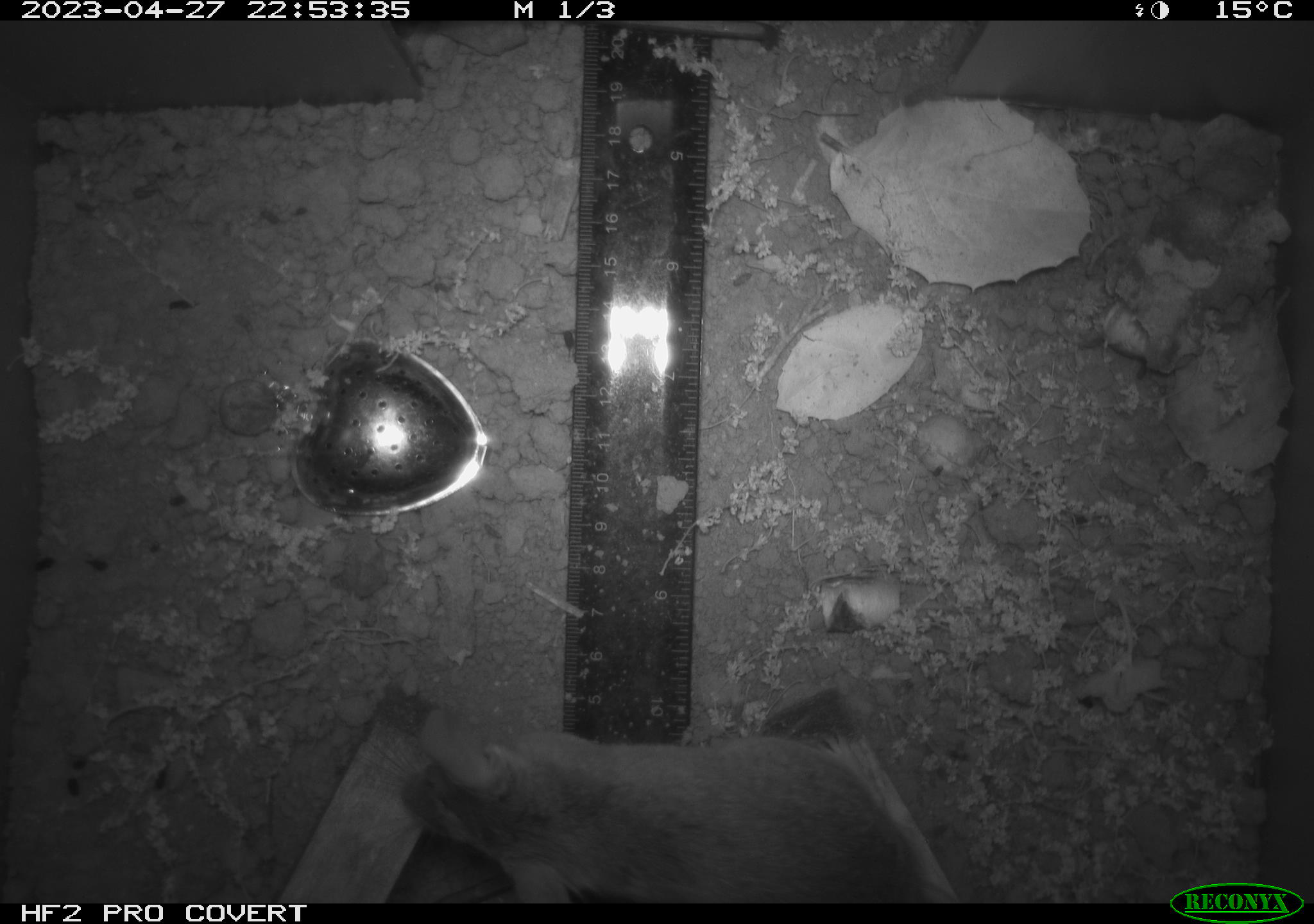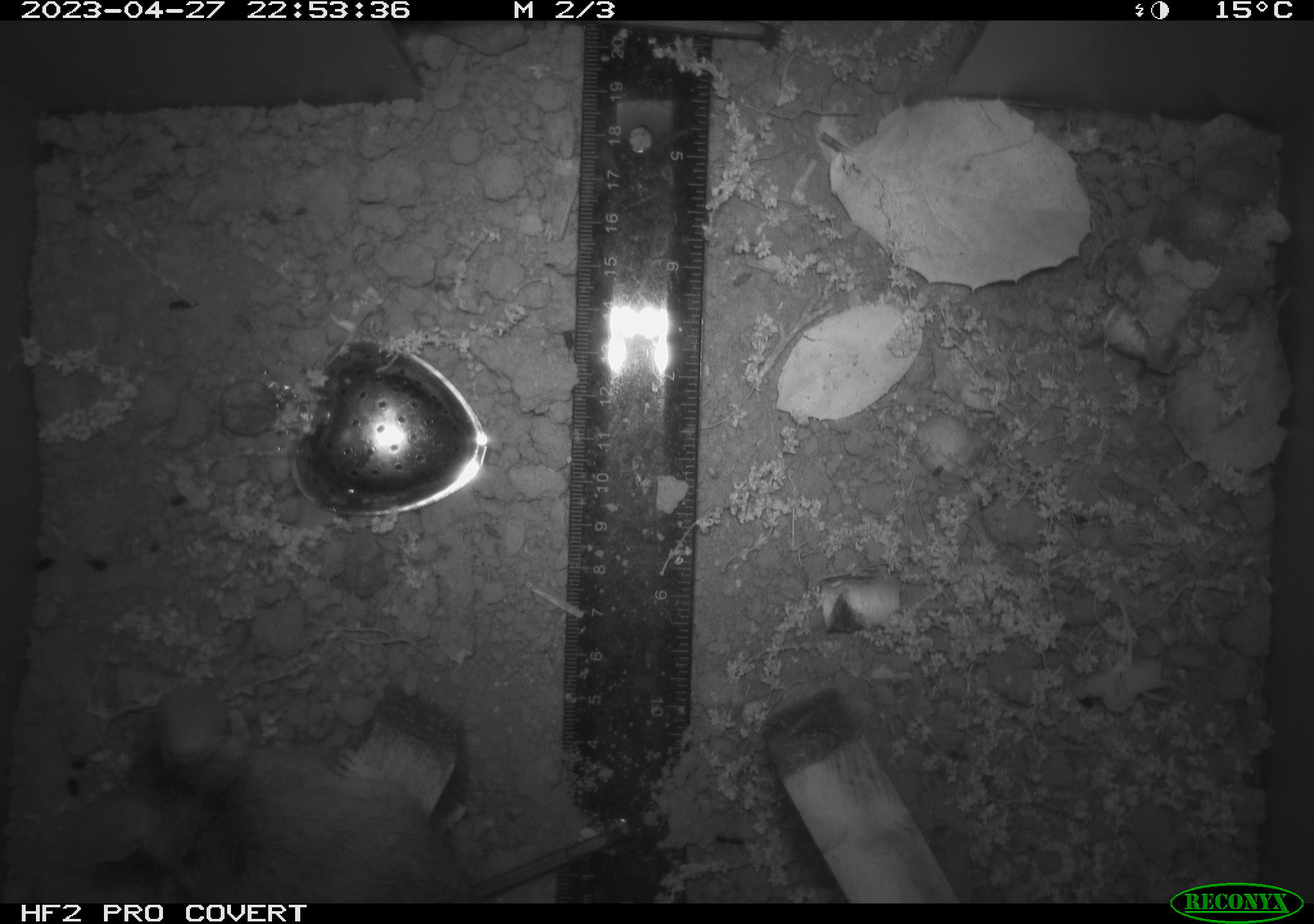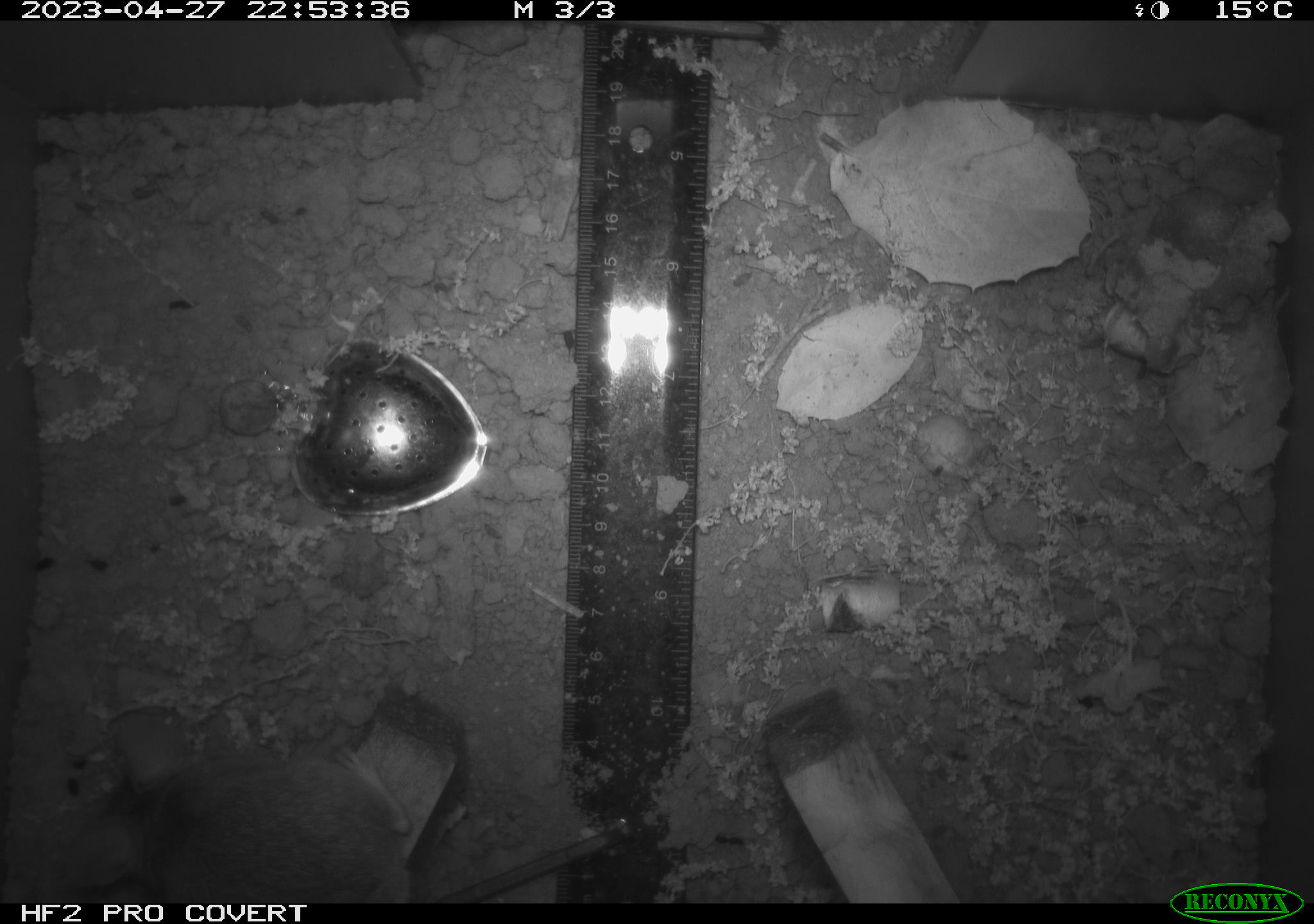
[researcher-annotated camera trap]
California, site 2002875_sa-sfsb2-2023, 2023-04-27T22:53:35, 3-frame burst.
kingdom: Animalia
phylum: Chordata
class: Mammalia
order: Rodentia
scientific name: Rodentia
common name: mouse species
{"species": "mouse species (Rodentia)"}